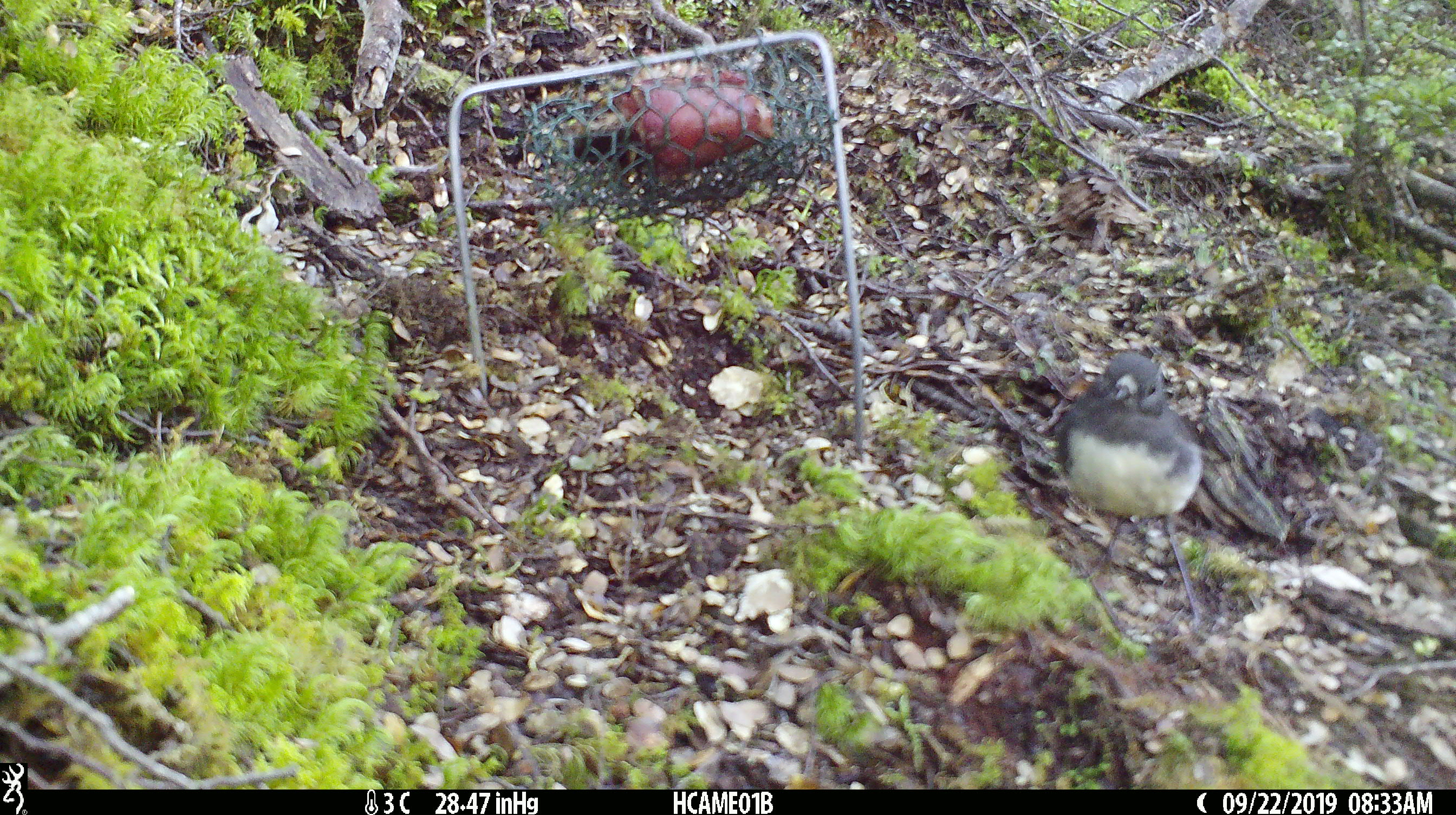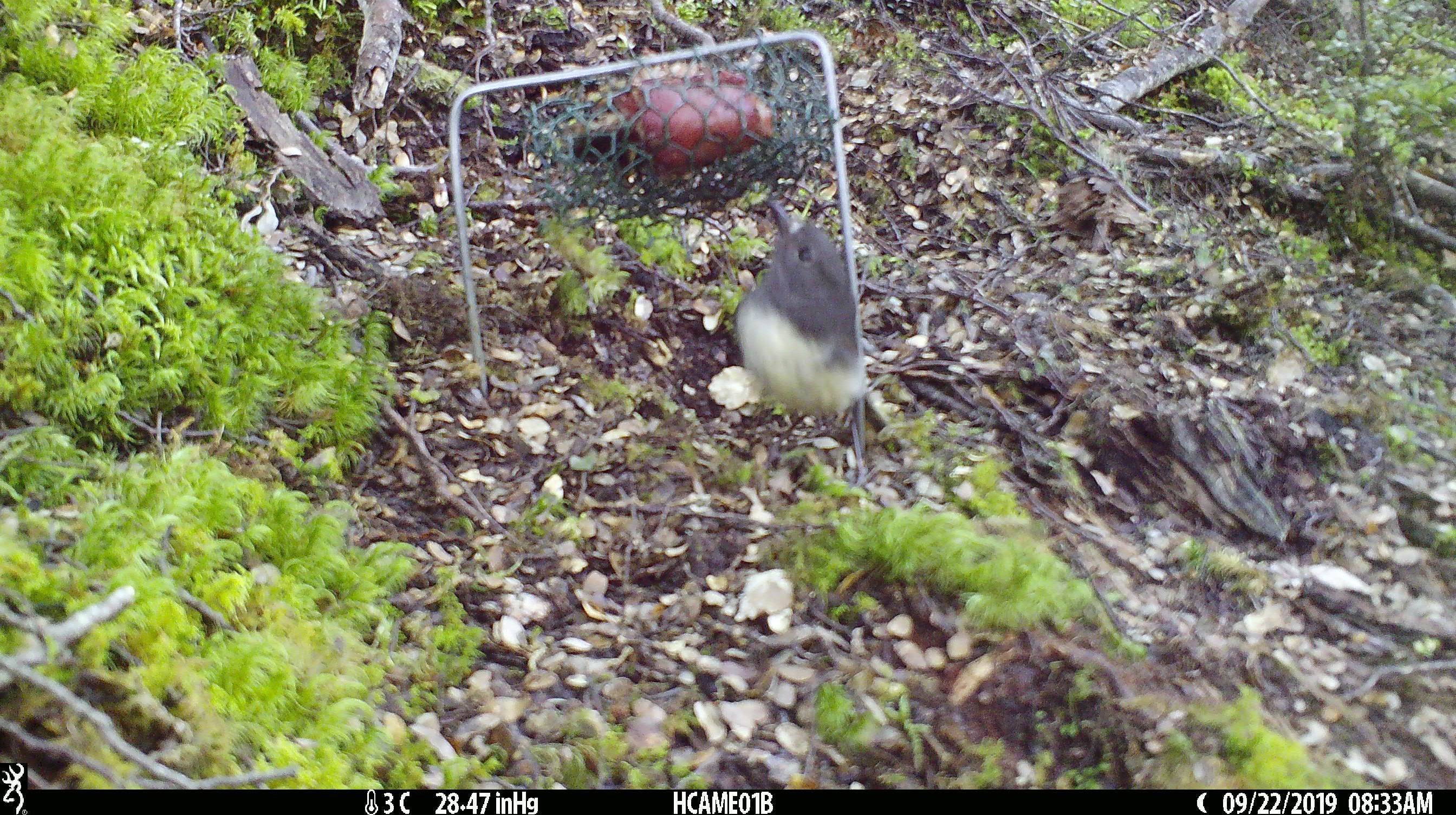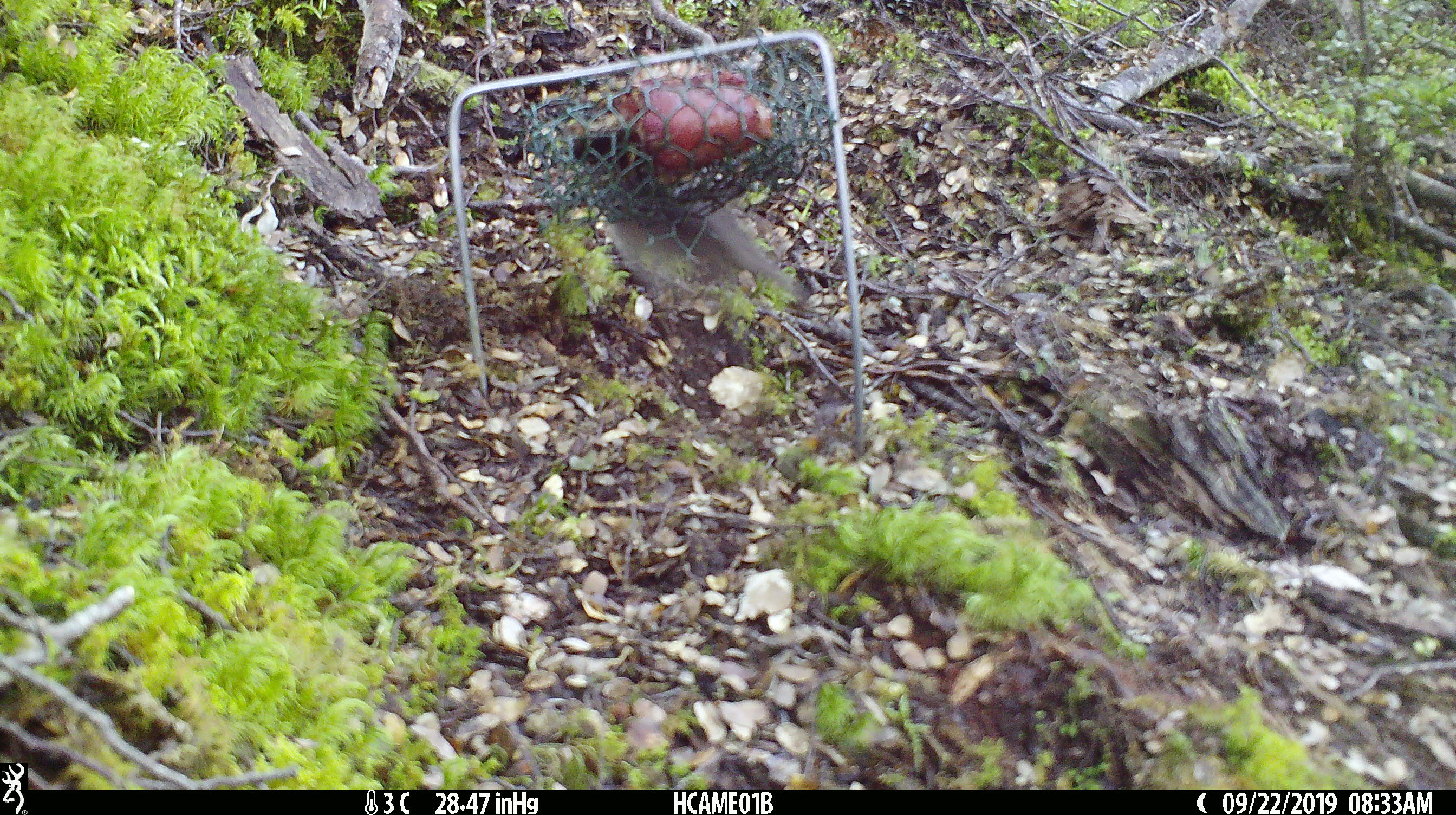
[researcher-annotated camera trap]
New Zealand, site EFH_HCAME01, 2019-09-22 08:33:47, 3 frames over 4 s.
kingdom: Animalia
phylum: Chordata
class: Aves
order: Passeriformes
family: Petroicidae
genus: Petroica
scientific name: Petroica australis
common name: new zealand robin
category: robin